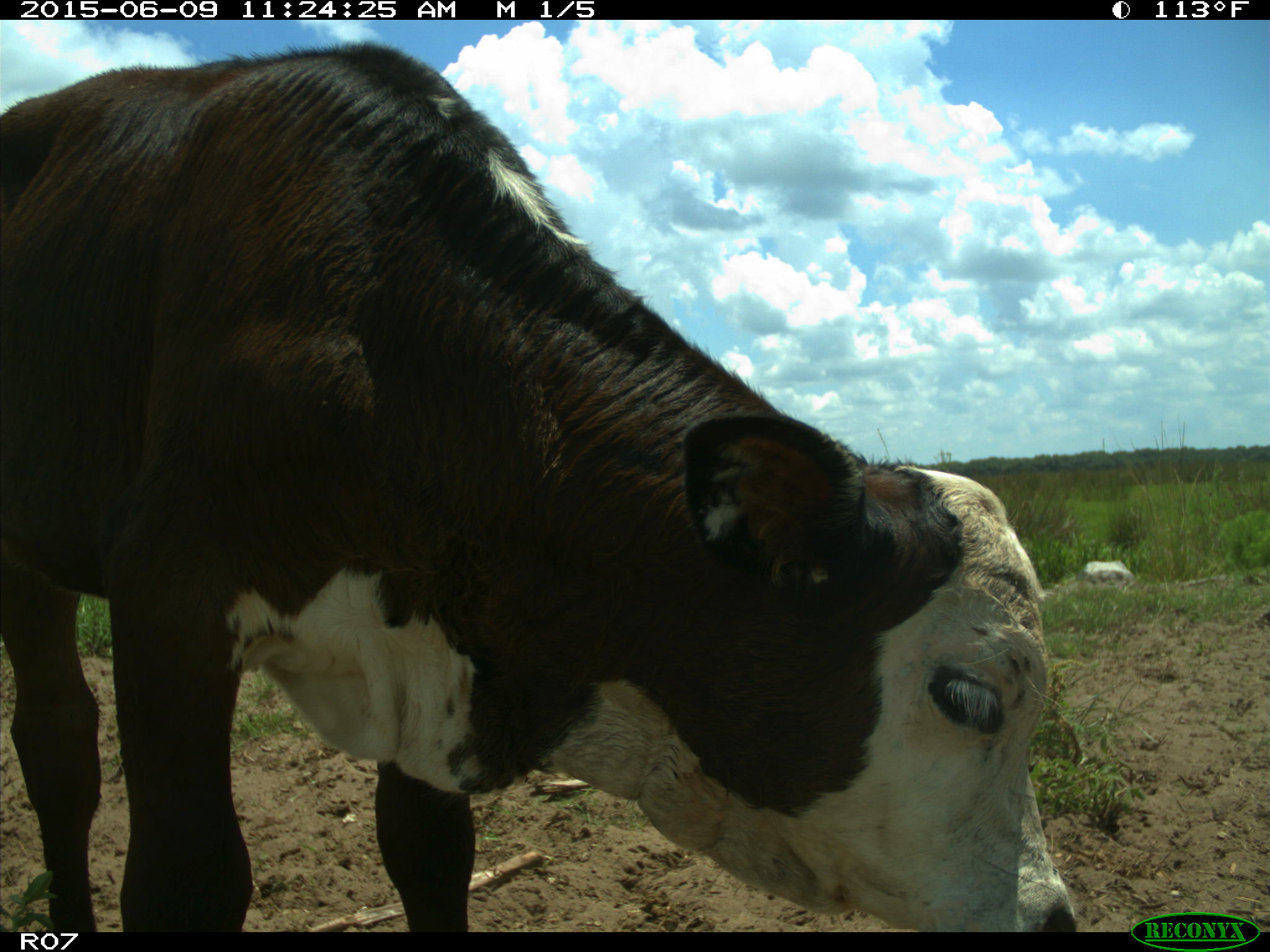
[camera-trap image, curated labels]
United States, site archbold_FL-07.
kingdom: Animalia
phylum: Chordata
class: Mammalia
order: Artiodactyla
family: Bovidae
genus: Bos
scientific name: Bos taurus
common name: domestic cow